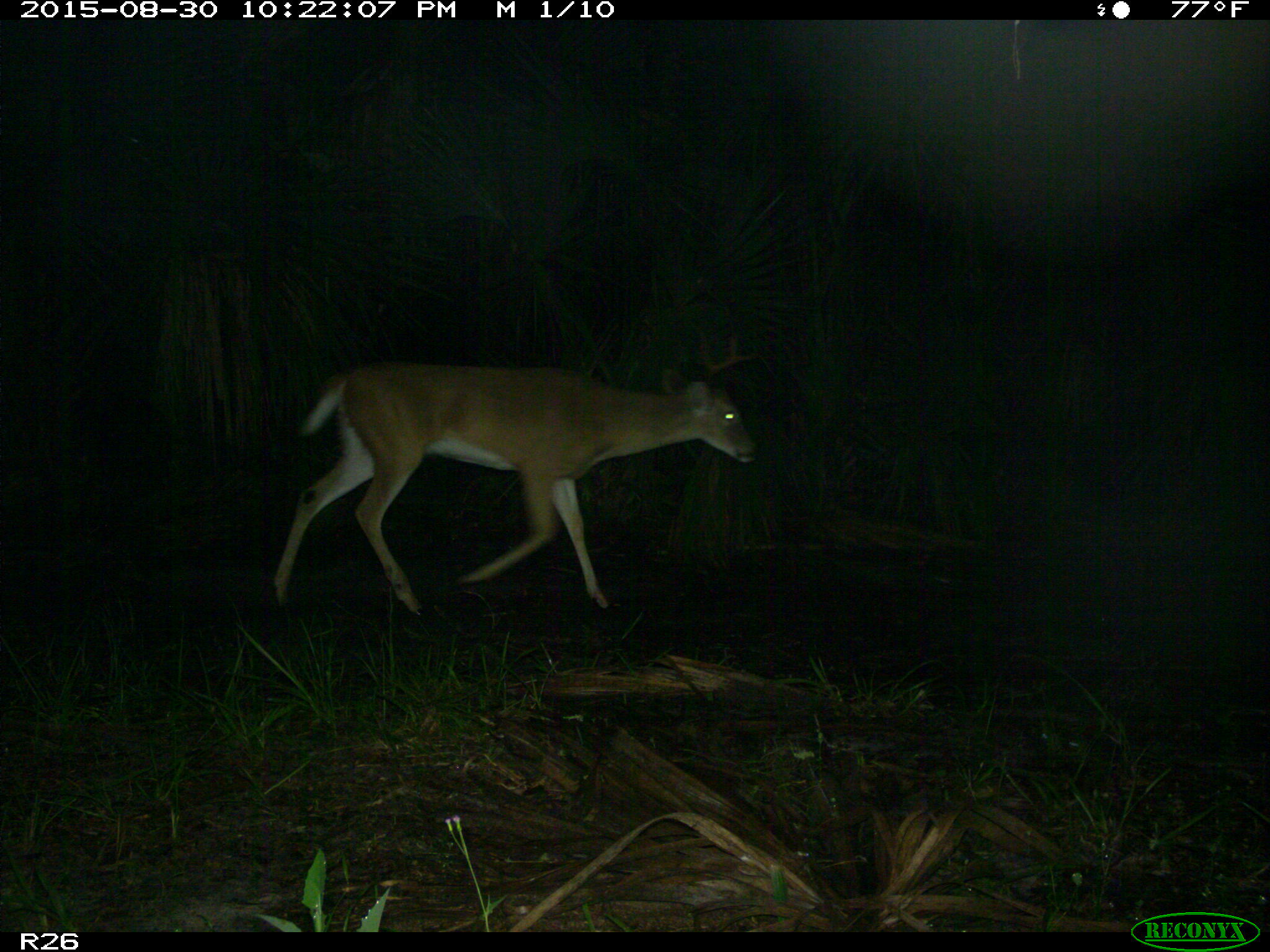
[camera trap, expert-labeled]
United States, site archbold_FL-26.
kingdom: Animalia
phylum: Chordata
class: Mammalia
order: Artiodactyla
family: Cervidae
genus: Odocoileus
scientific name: Odocoileus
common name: deer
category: unidentified deer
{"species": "unidentified deer (deer) (Odocoileus)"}